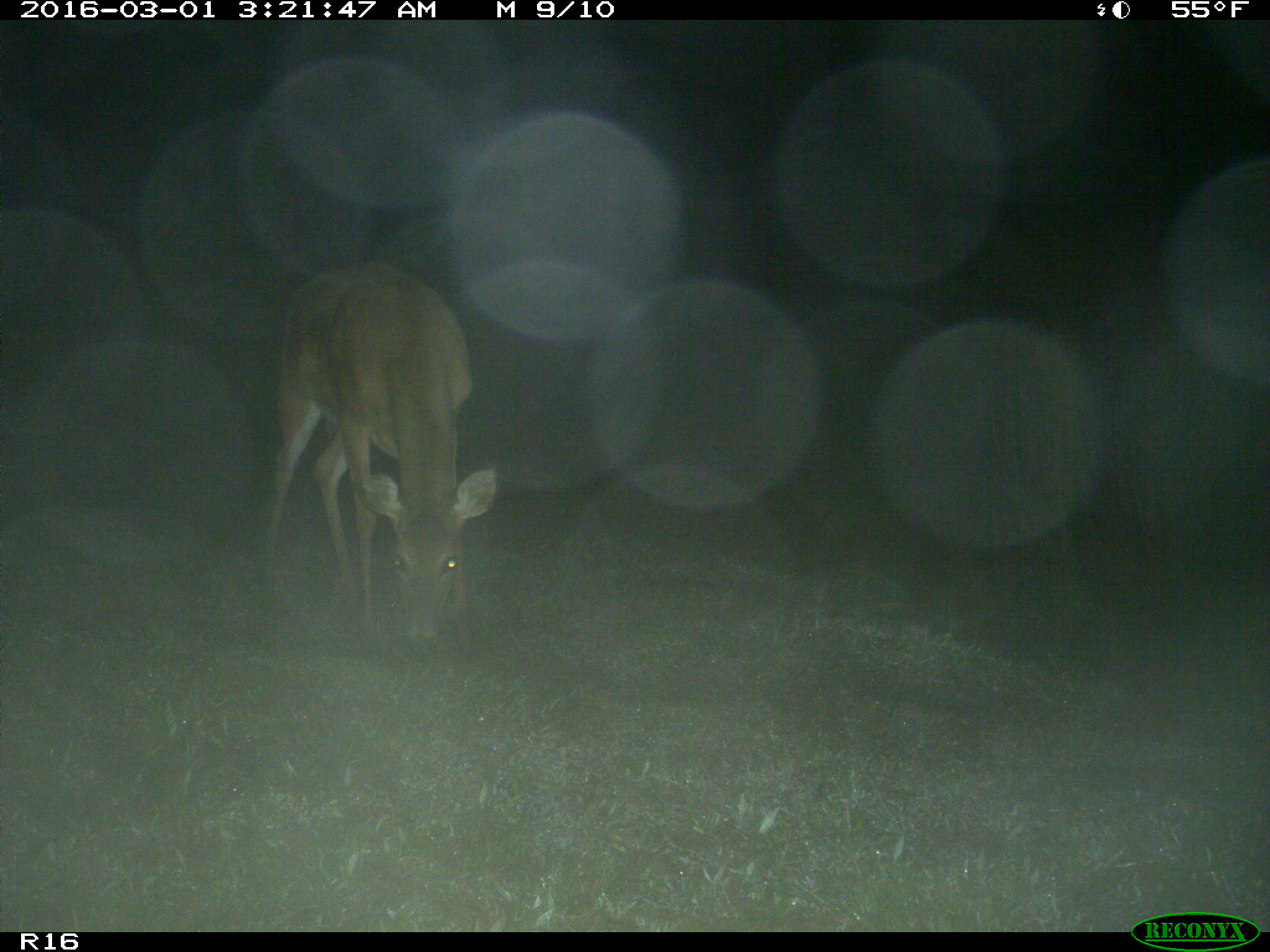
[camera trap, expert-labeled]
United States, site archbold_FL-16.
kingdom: Animalia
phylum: Chordata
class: Mammalia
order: Artiodactyla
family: Cervidae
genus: Odocoileus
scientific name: Odocoileus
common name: deer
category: unidentified deer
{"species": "unidentified deer (deer) (Odocoileus)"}